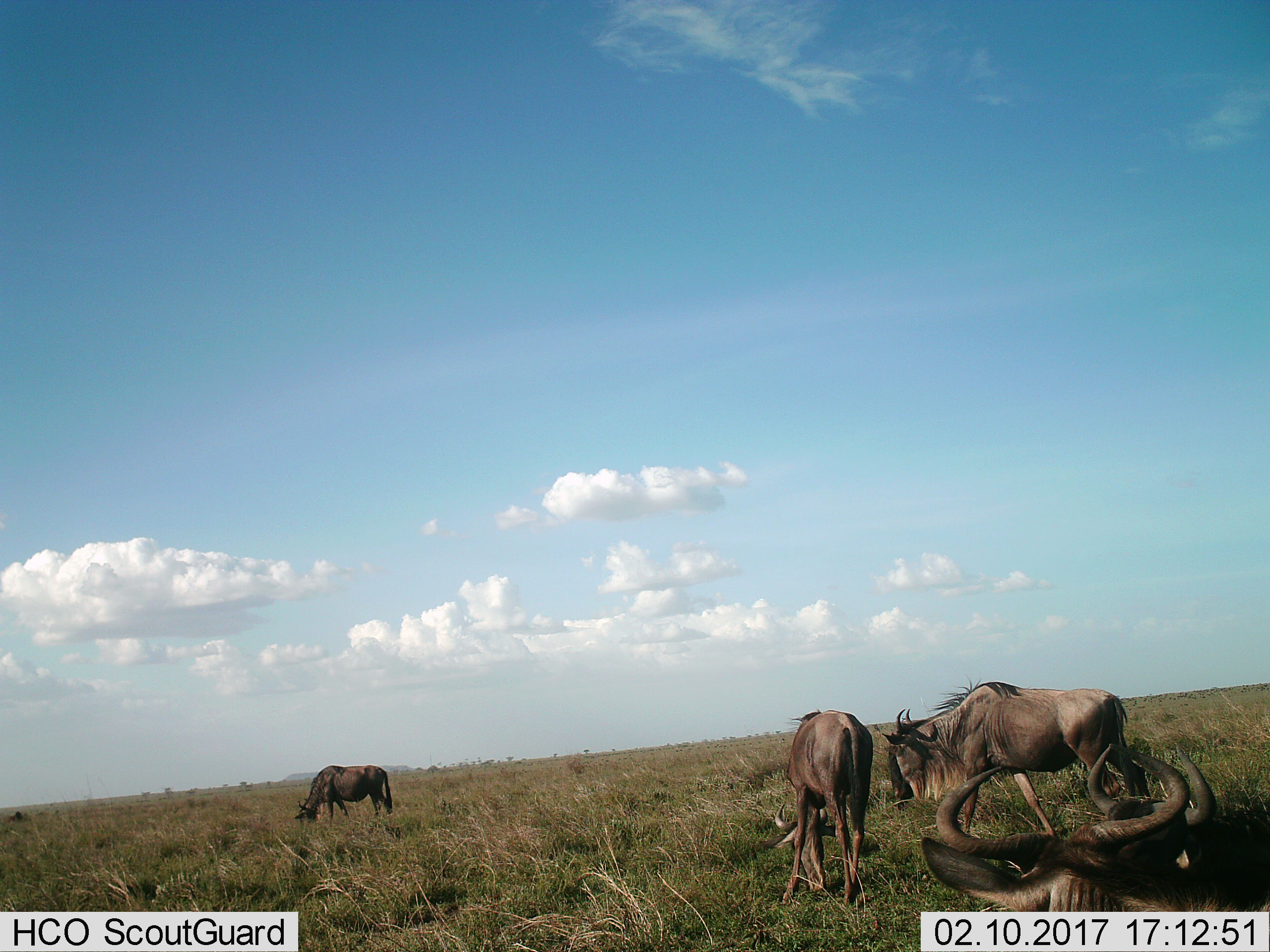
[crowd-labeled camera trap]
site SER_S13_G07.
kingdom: Animalia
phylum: Chordata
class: Mammalia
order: Artiodactyla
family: Bovidae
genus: Connochaetes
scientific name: Connochaetes taurinus taurinus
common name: blue wildebeest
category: wildebeestblue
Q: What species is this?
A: Wildebeestblue (blue wildebeest) (Connochaetes taurinus taurinus).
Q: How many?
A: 5.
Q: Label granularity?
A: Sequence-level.